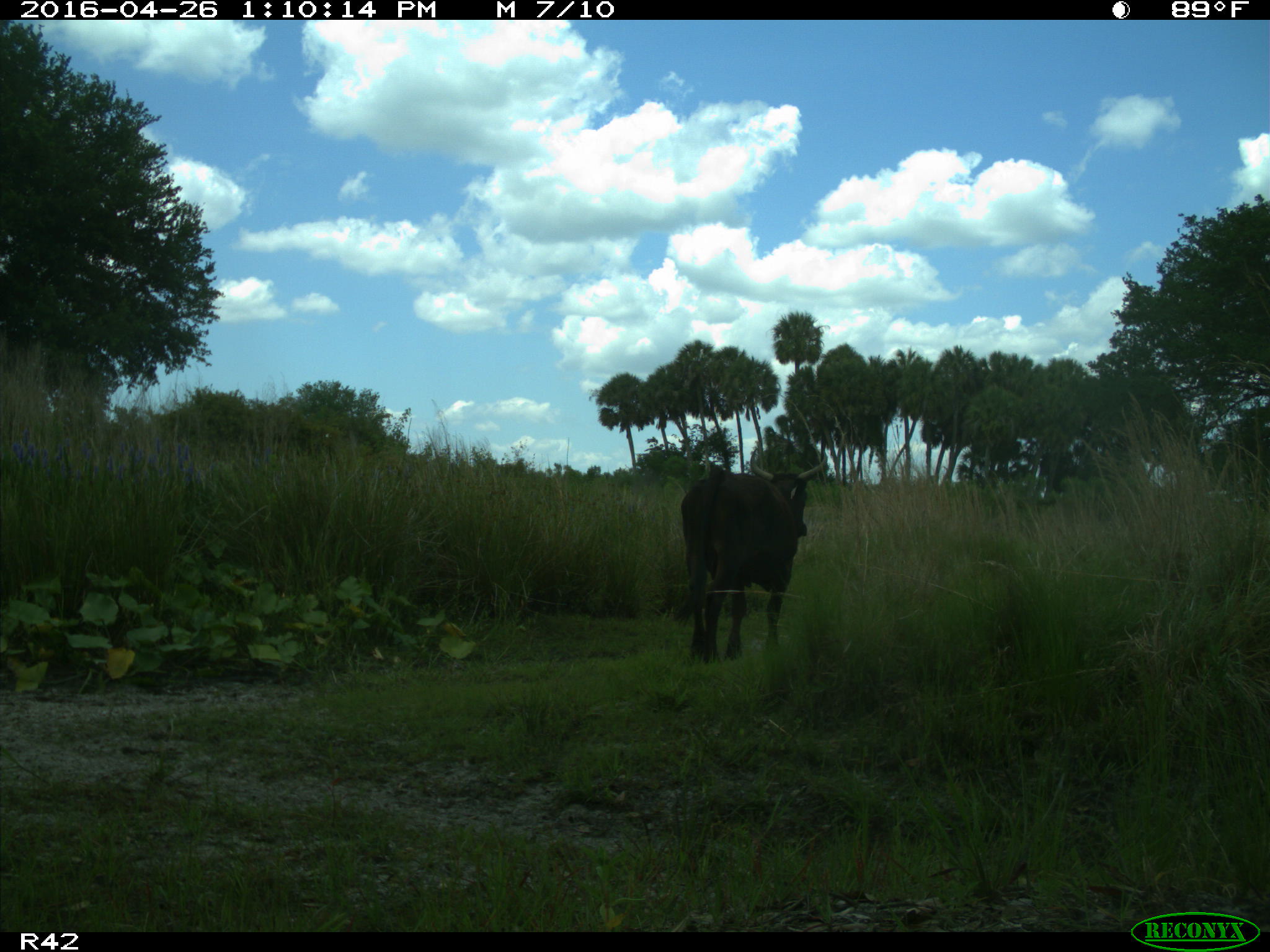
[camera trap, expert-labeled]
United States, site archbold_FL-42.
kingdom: Animalia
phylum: Chordata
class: Mammalia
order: Artiodactyla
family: Bovidae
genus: Bos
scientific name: Bos taurus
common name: domestic cow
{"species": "Bos taurus (domestic cow)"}